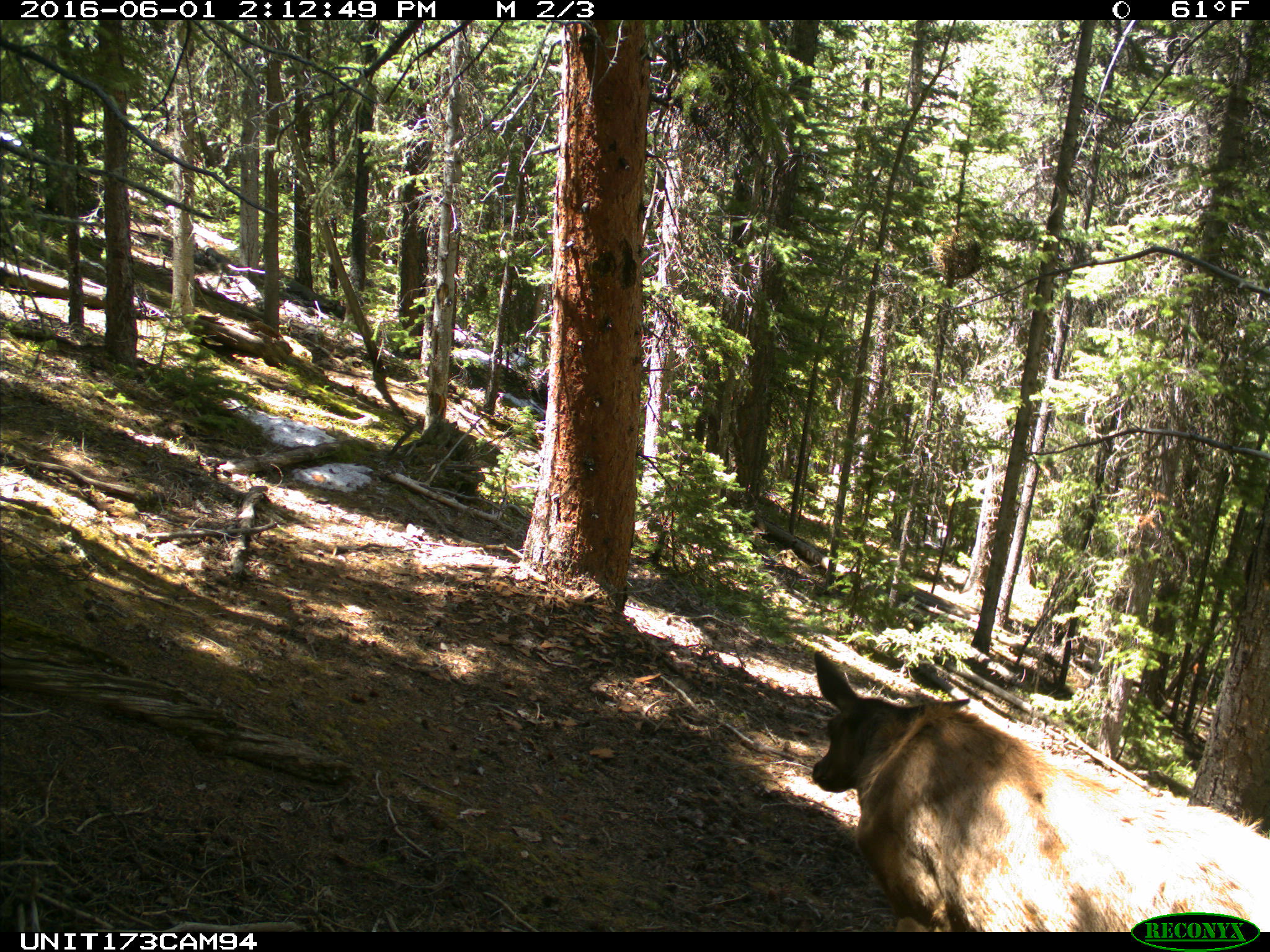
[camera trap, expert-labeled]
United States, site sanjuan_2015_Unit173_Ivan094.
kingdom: Animalia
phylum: Chordata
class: Mammalia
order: Artiodactyla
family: Cervidae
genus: Cervus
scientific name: Cervus elaphus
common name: red deer